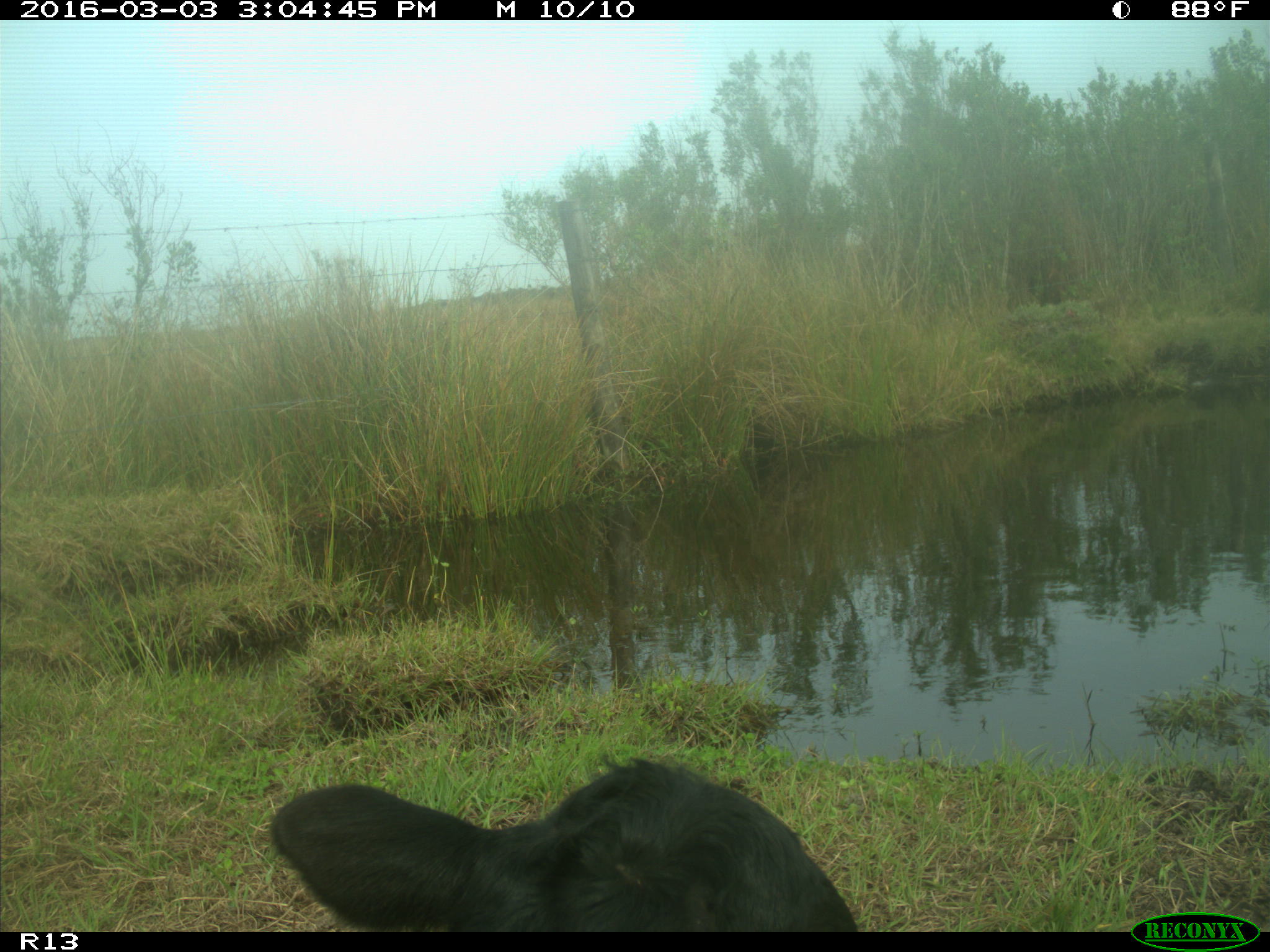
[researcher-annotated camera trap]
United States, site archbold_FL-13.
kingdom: Animalia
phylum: Chordata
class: Mammalia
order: Artiodactyla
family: Bovidae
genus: Bos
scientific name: Bos taurus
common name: domestic cow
Bos taurus (domestic cow).